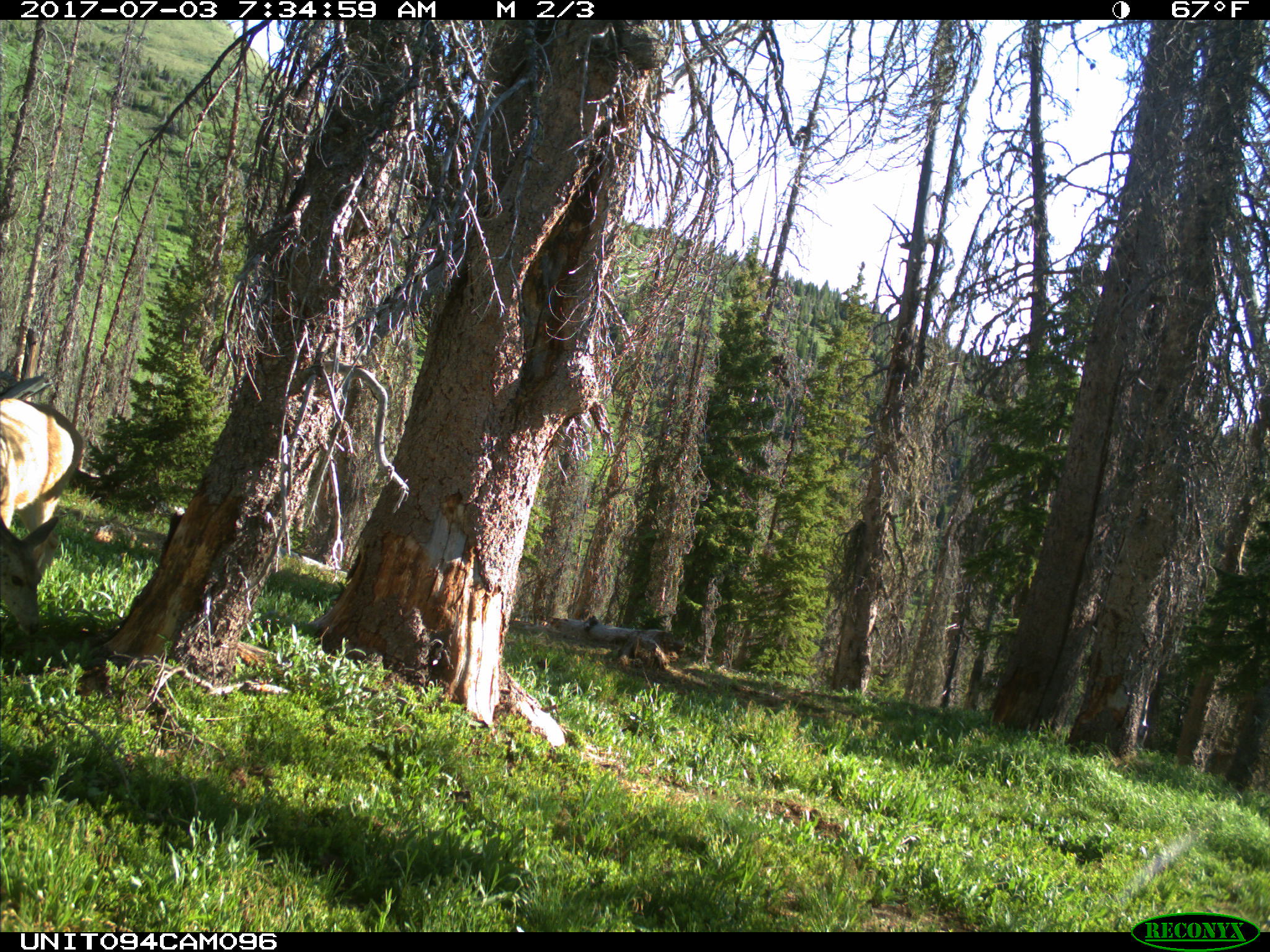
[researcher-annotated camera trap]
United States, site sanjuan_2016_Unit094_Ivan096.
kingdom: Animalia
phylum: Chordata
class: Mammalia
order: Artiodactyla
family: Cervidae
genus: Odocoileus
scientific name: Odocoileus hemionus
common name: mule deer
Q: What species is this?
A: Odocoileus hemionus (mule deer).